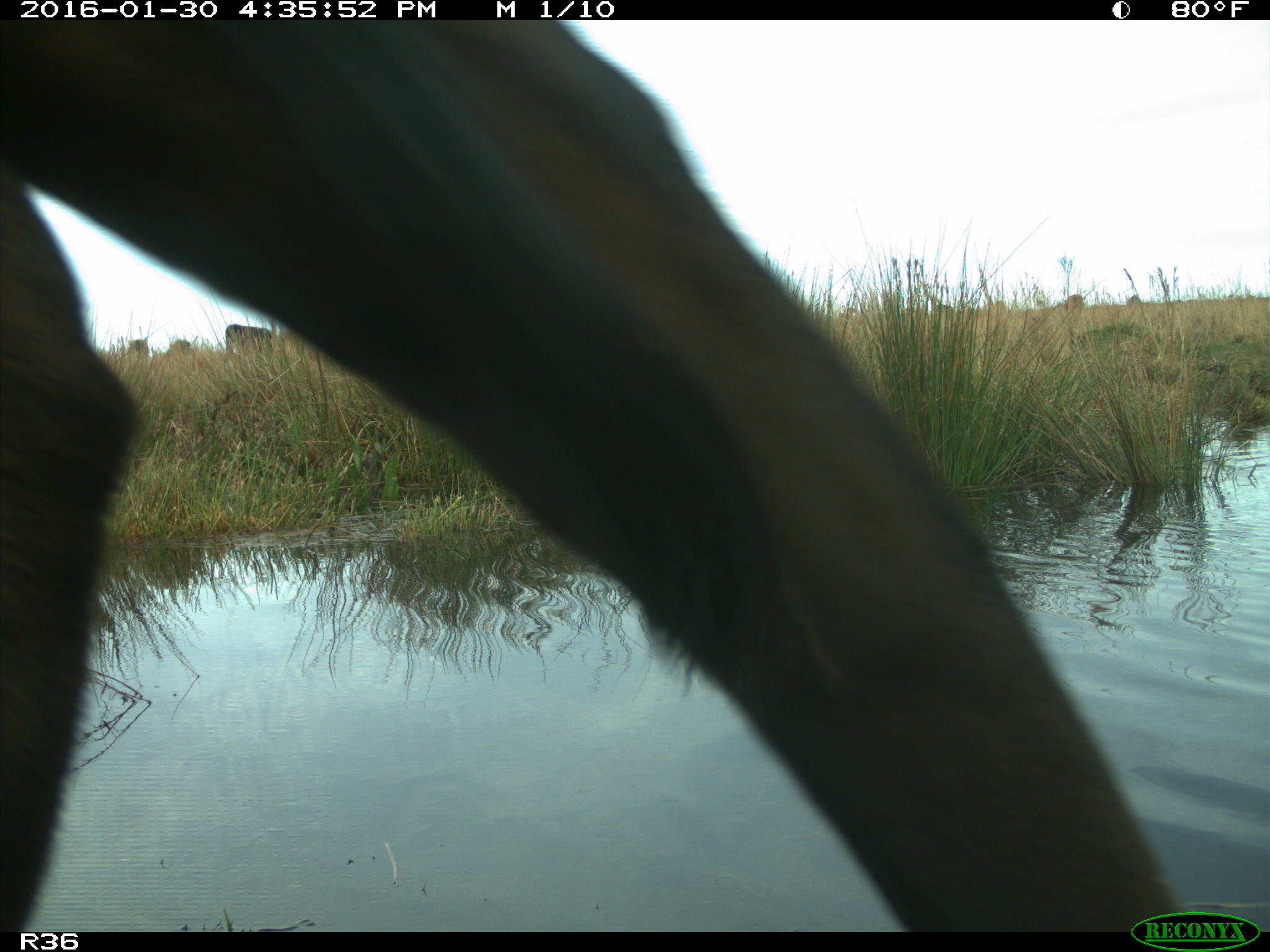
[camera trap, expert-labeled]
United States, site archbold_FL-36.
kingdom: Animalia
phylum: Chordata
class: Mammalia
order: Artiodactyla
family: Bovidae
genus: Bos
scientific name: Bos taurus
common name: domestic cow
Bos taurus (domestic cow).